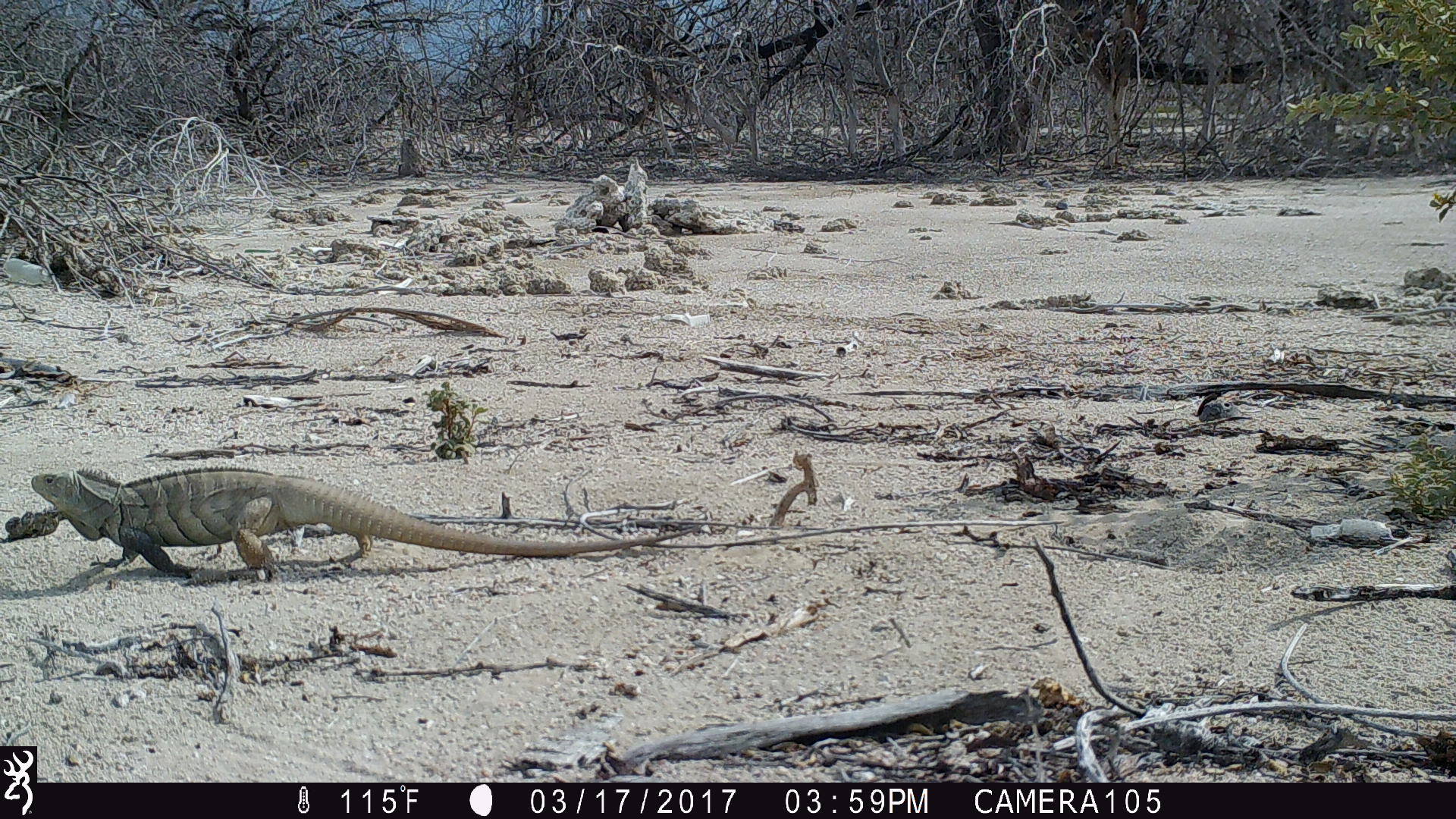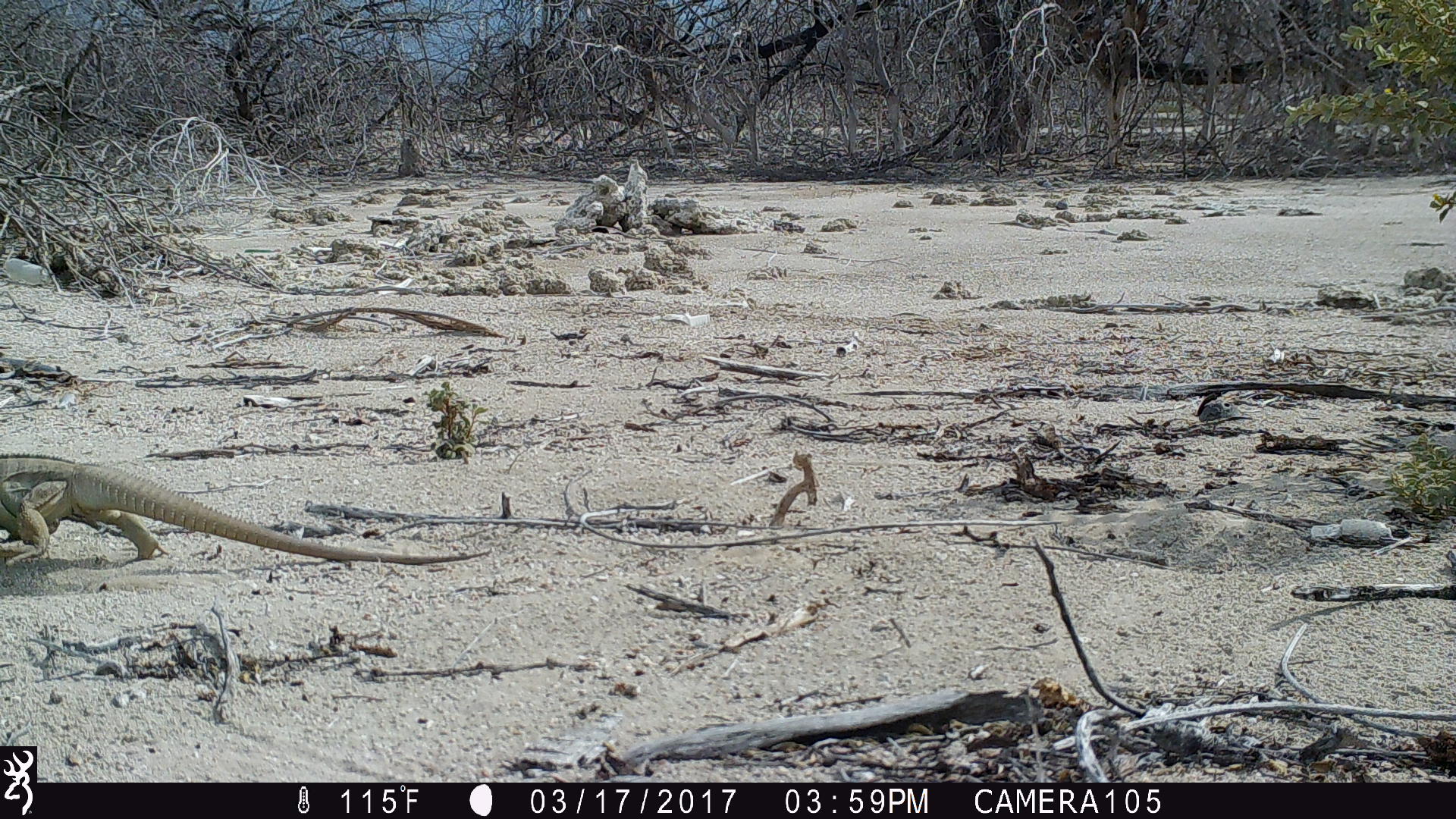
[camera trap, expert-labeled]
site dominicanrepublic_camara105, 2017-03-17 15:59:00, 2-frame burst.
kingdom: Animalia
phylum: Chordata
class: Reptilia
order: Squamata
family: Iguanidae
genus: Iguana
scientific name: Iguana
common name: typical iguanas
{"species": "Iguana (typical iguanas)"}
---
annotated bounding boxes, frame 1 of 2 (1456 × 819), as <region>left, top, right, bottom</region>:
iguana: <region>11, 462, 688, 582</region>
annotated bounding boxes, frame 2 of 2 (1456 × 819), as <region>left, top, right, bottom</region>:
iguana: <region>0, 455, 485, 570</region>